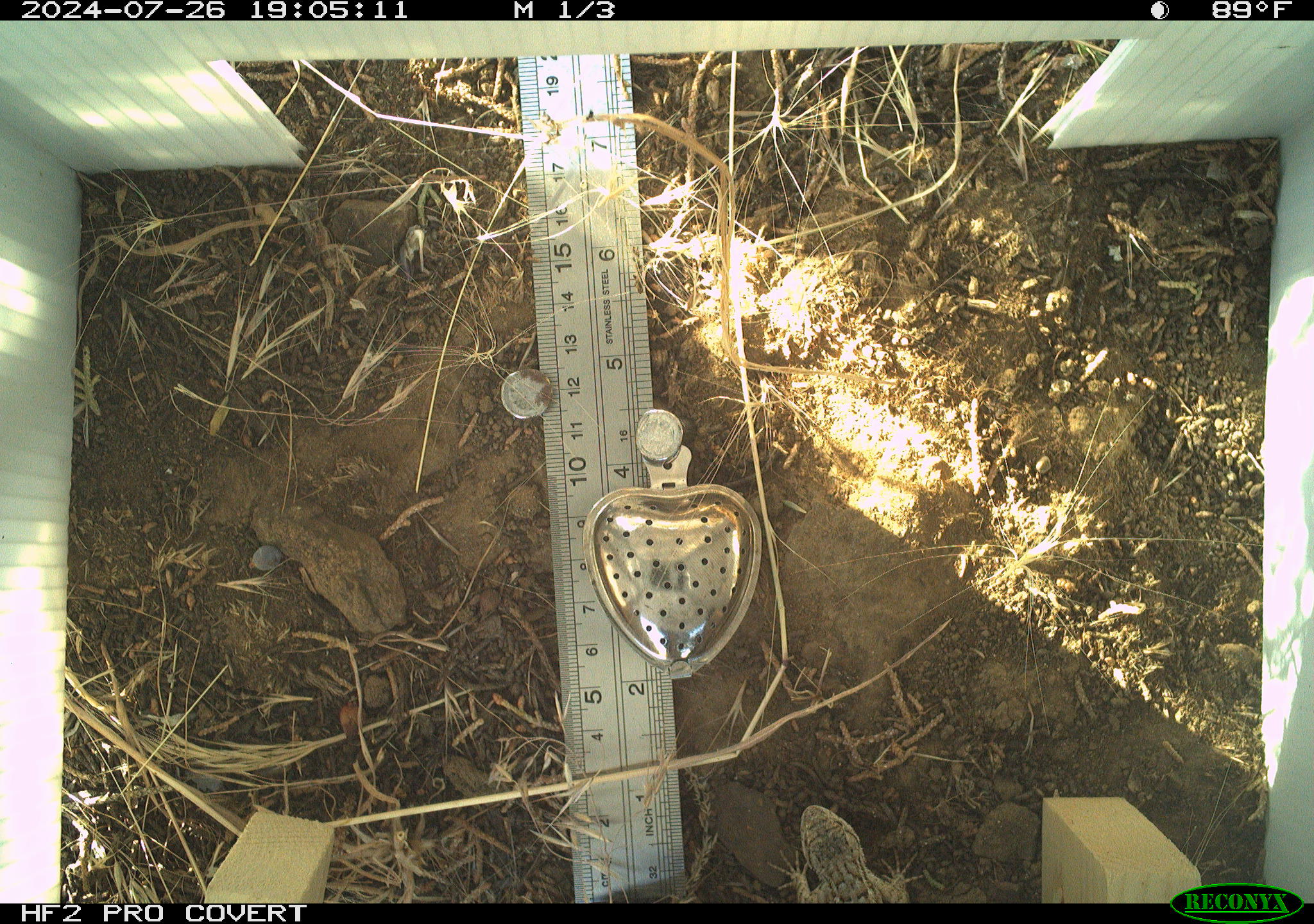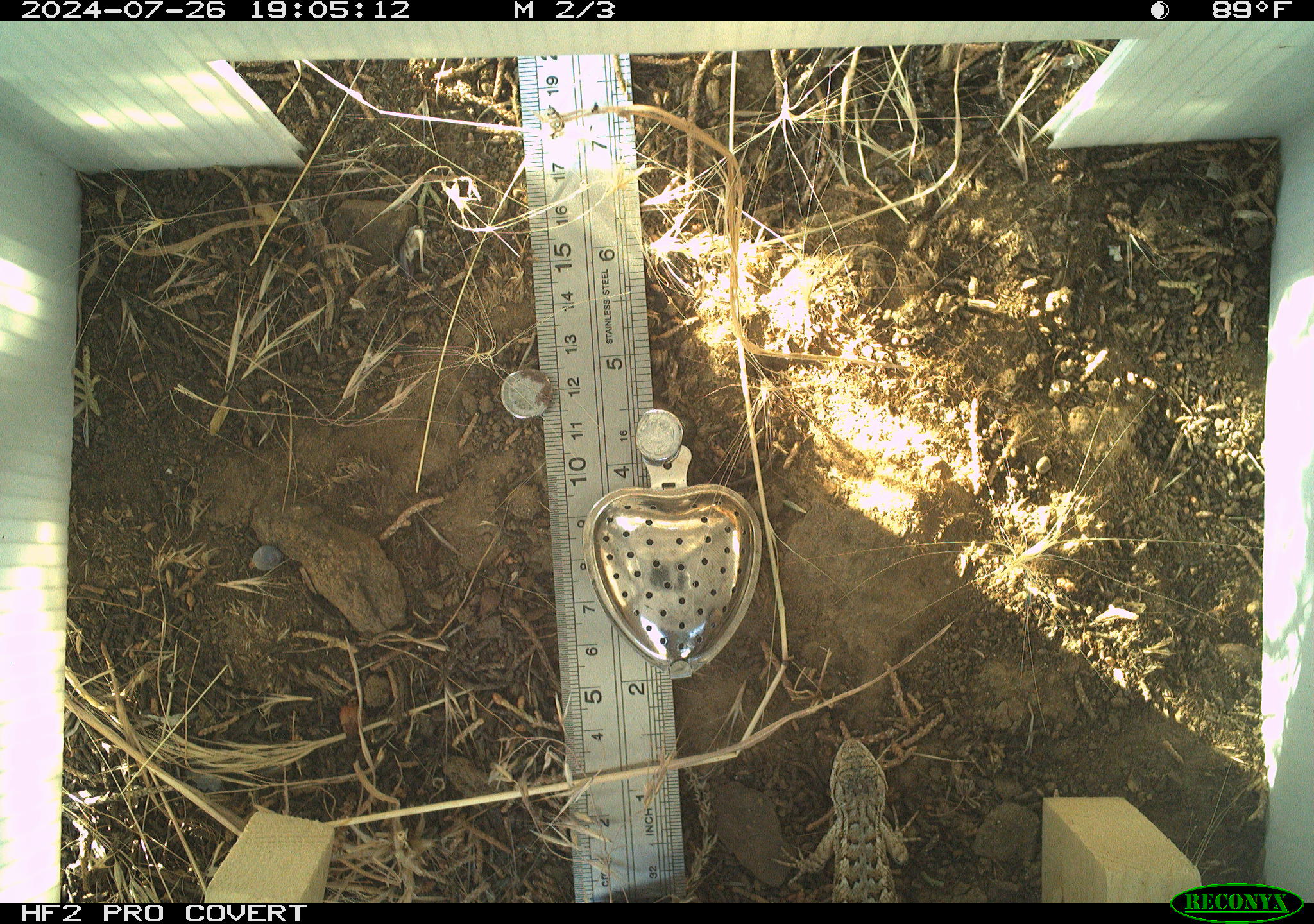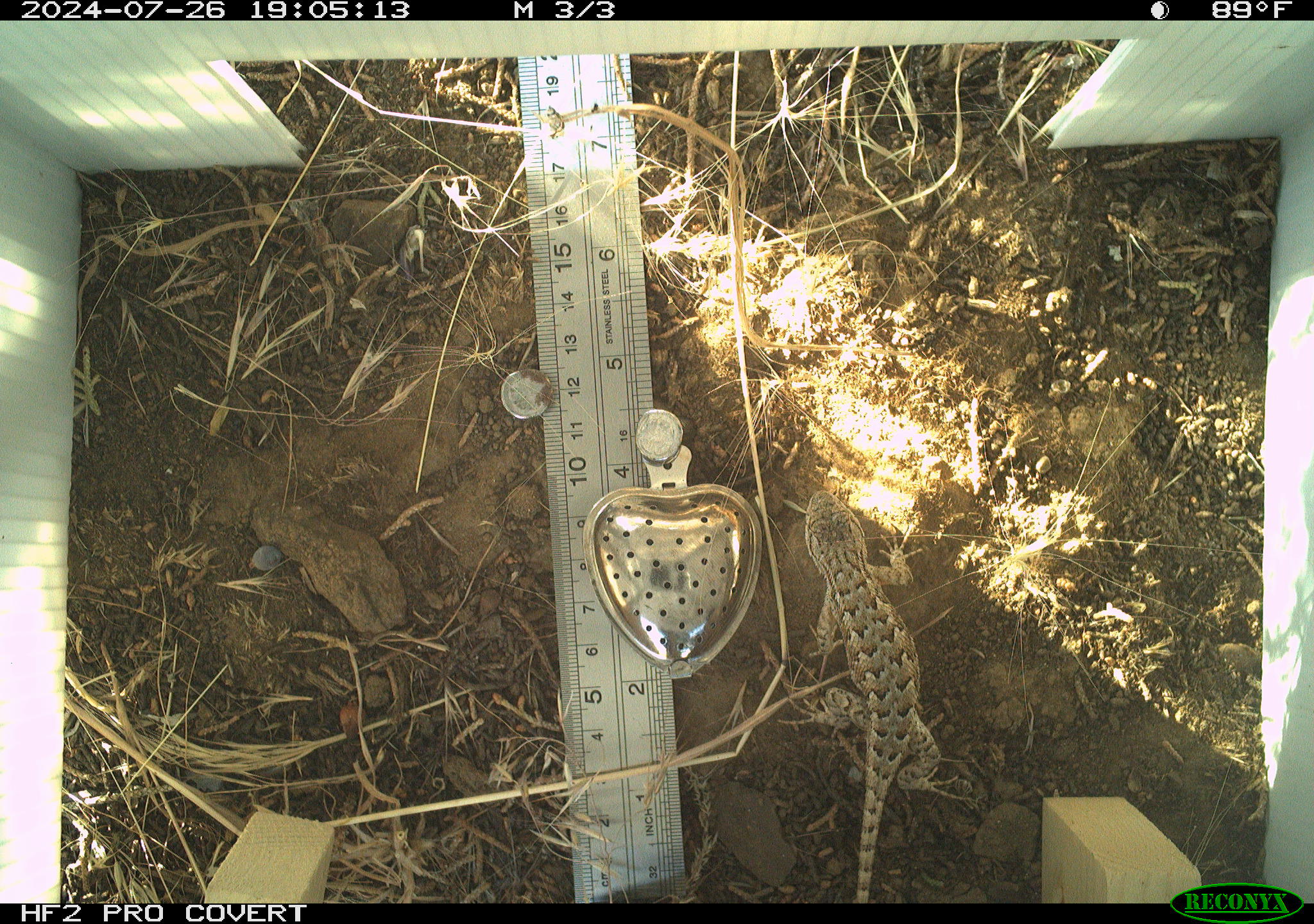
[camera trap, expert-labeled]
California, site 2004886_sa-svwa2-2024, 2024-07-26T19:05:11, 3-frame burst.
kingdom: Animalia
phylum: Chordata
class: Reptilia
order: Squamata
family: Phrynosomatidae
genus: Sceloporus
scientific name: Sceloporus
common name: spiny lizards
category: sceloporus species